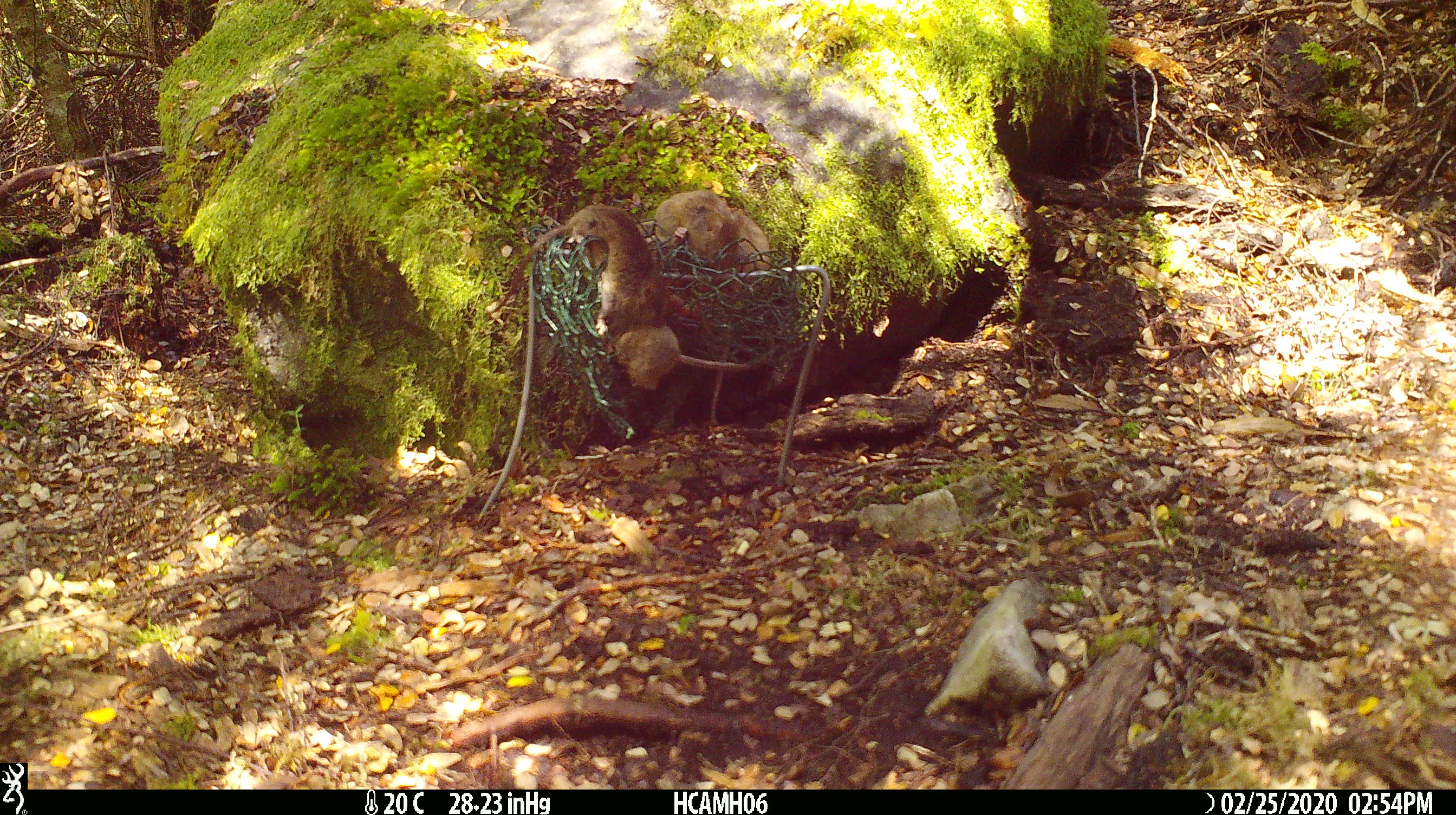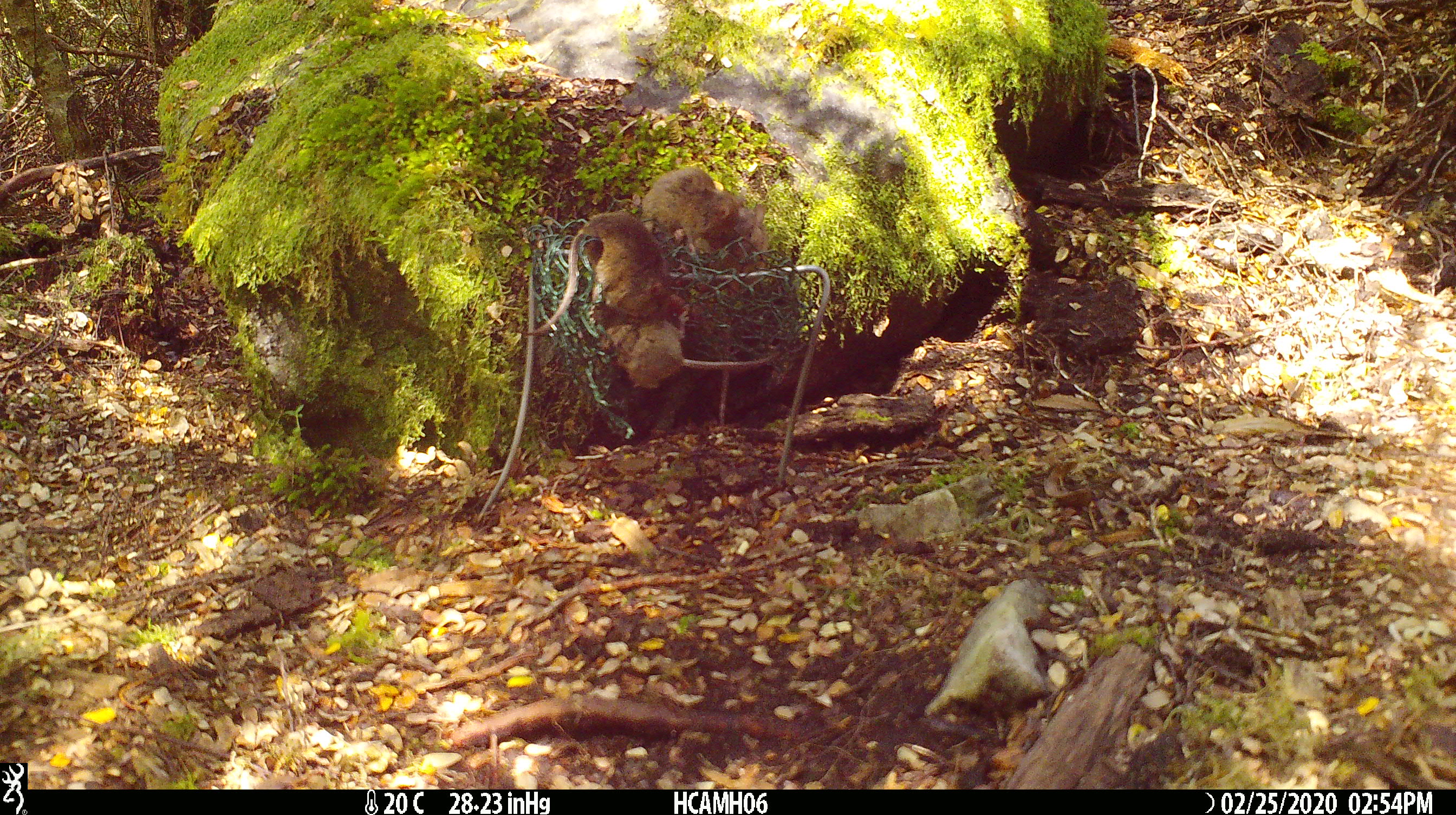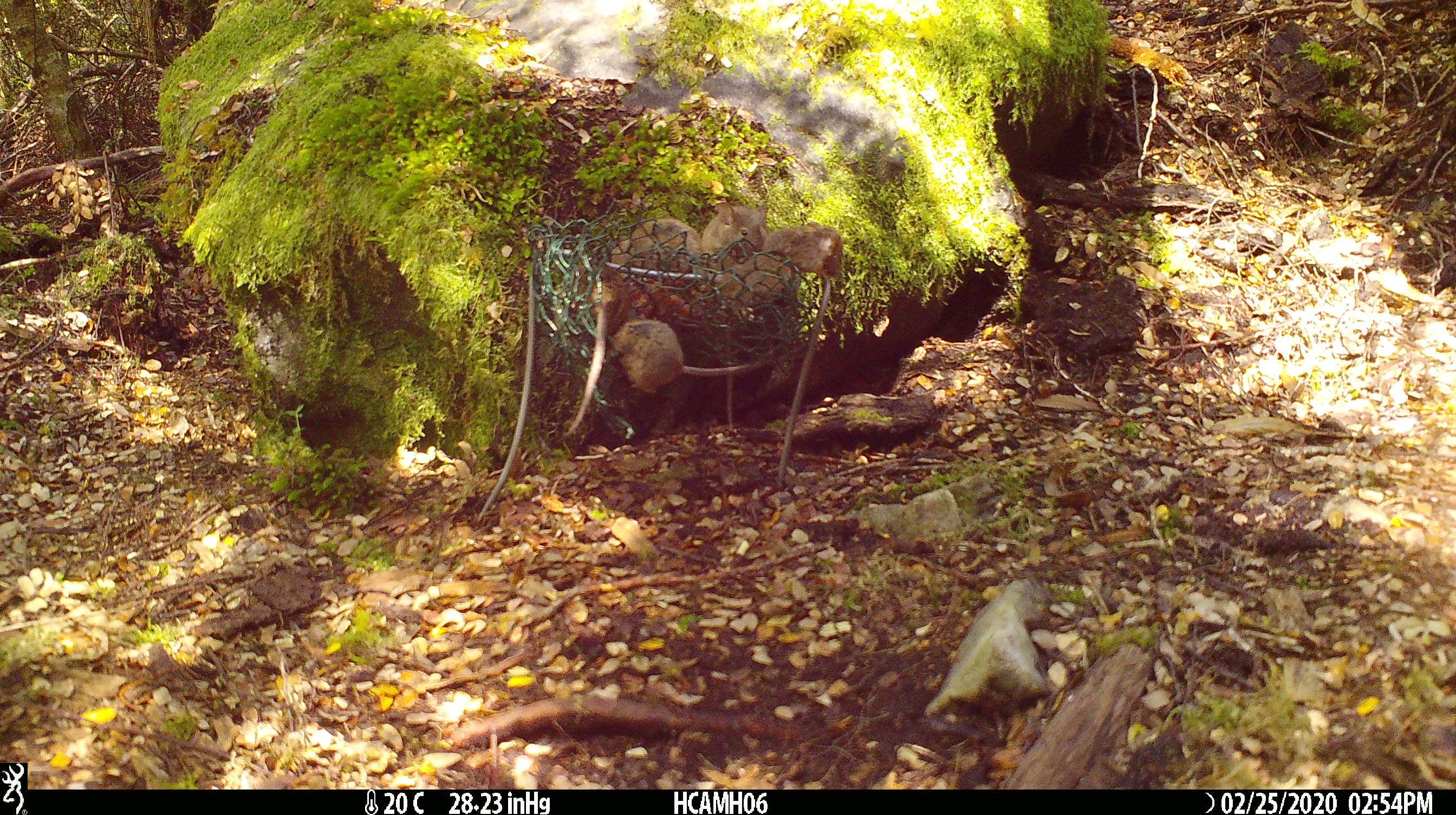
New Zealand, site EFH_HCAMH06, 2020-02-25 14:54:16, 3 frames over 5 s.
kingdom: Animalia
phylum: Chordata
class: Mammalia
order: Rodentia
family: Muridae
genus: Mus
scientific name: Mus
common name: mouse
Mouse (Mus).